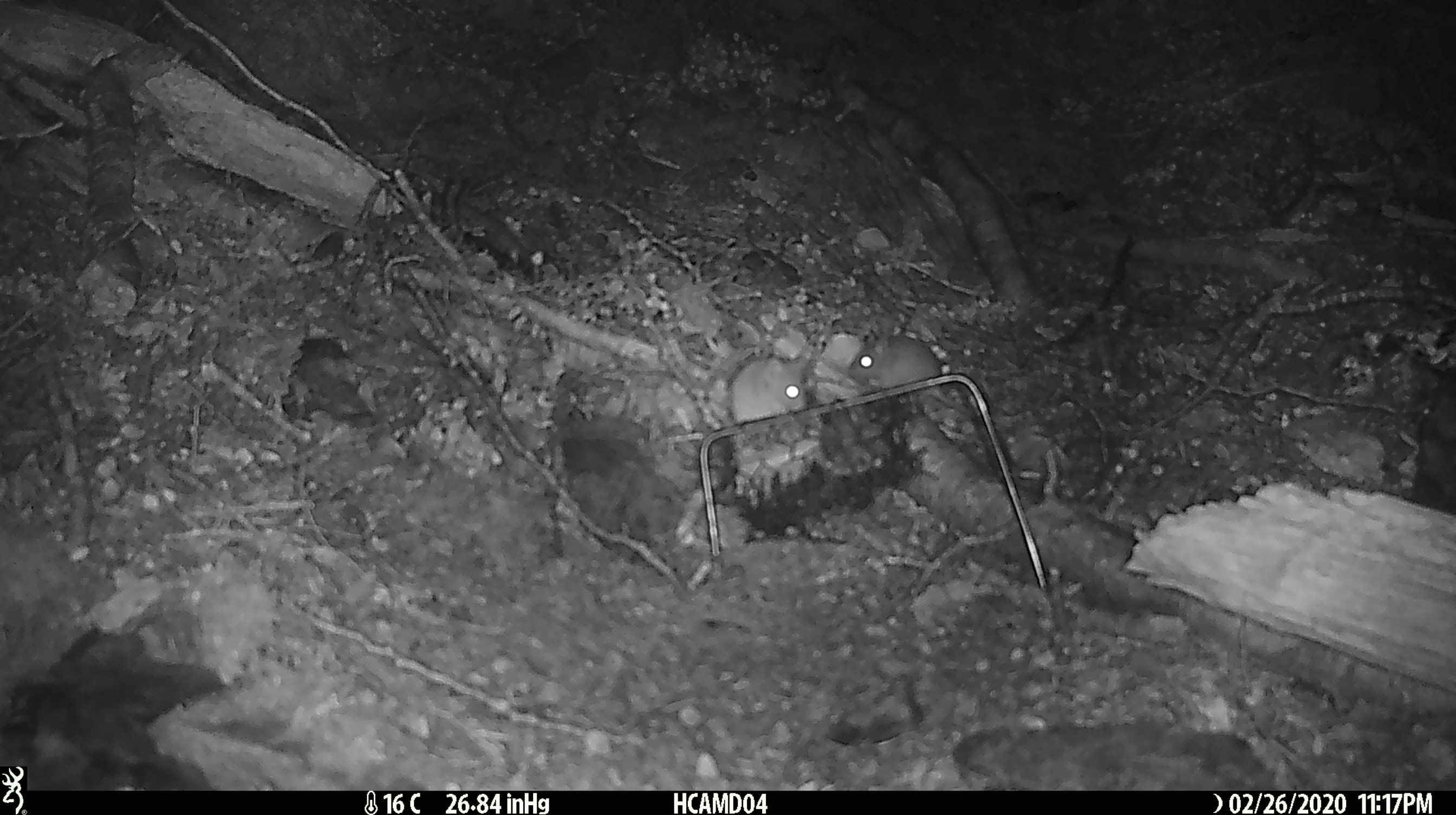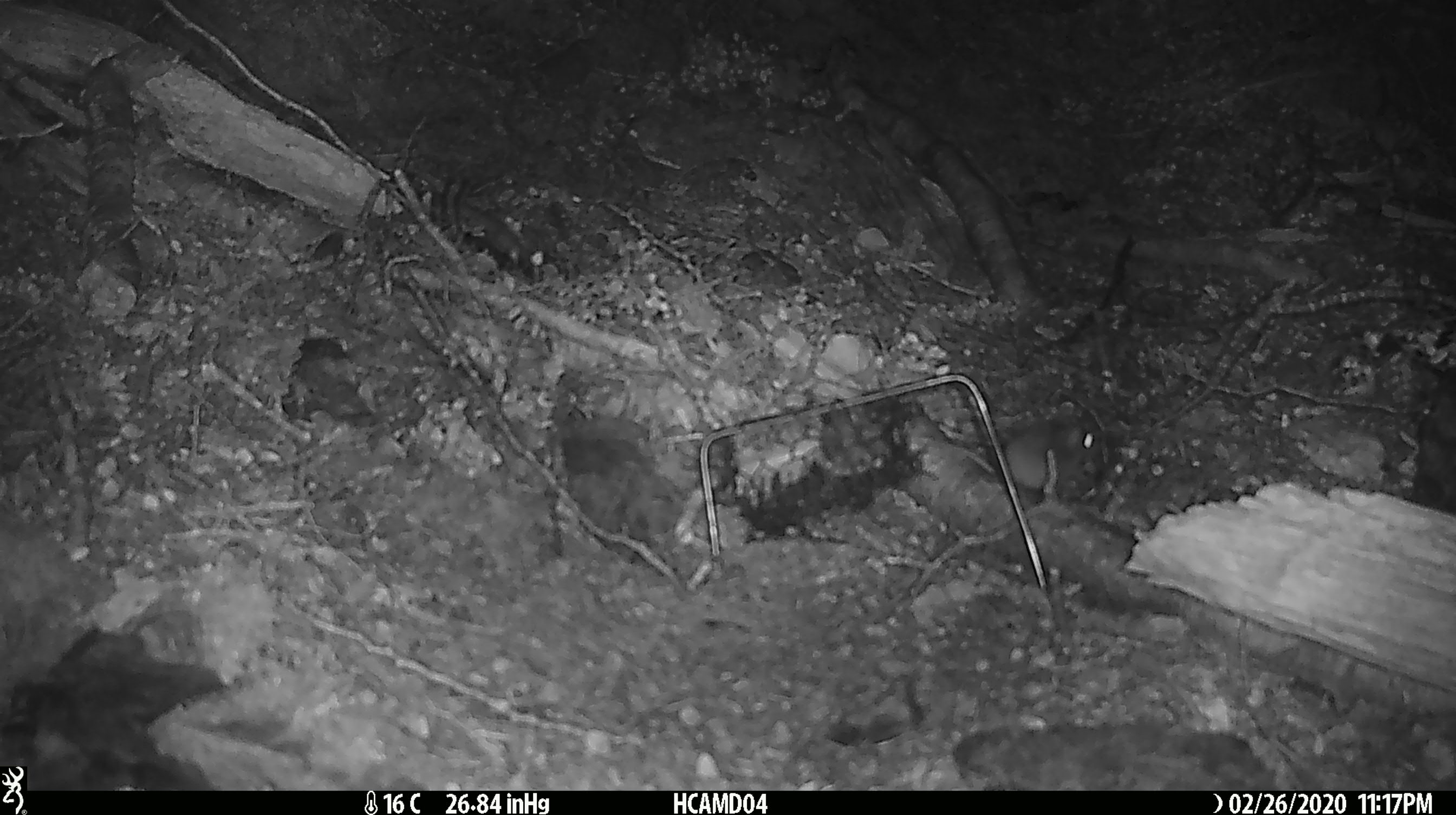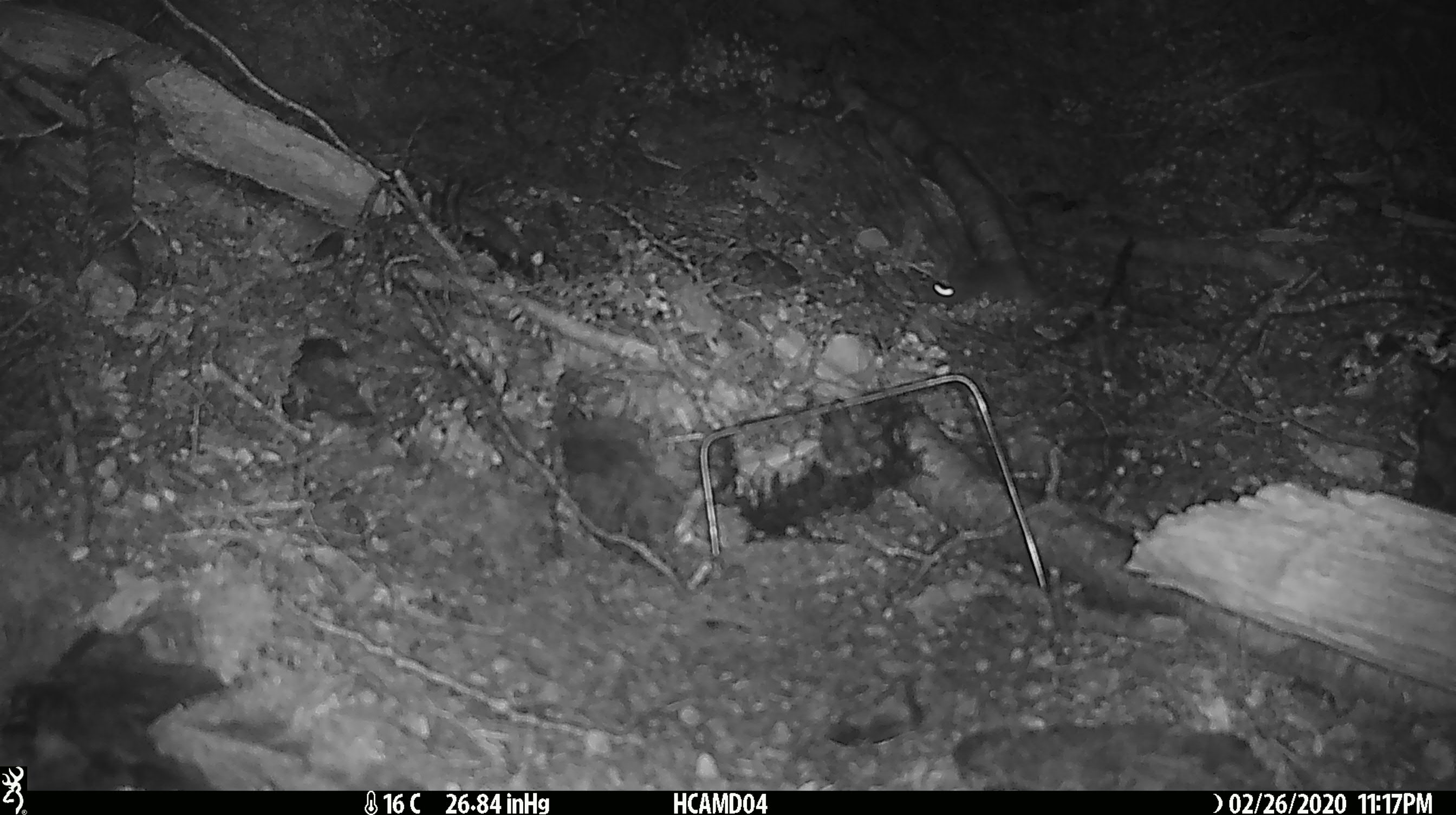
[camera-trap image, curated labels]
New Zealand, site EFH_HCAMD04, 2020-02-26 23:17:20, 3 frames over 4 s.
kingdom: Animalia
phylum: Chordata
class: Mammalia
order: Rodentia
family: Muridae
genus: Mus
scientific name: Mus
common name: mouse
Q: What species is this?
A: Mouse (Mus).